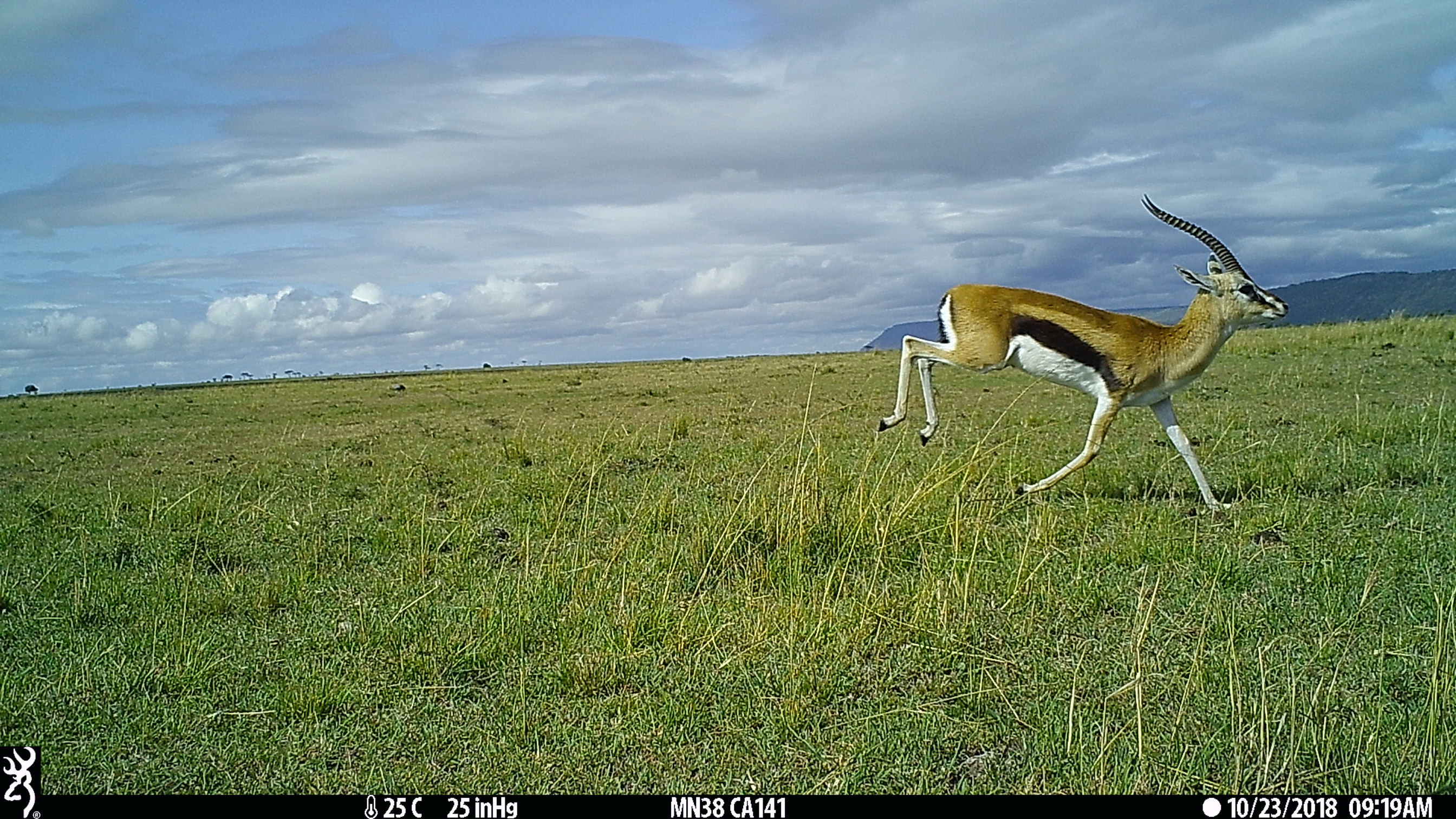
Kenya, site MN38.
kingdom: Animalia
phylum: Chordata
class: Mammalia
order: Artiodactyla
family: Bovidae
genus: Eudorcas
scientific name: Eudorcas thomsonii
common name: thomon's gazelle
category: gazelle thomsons